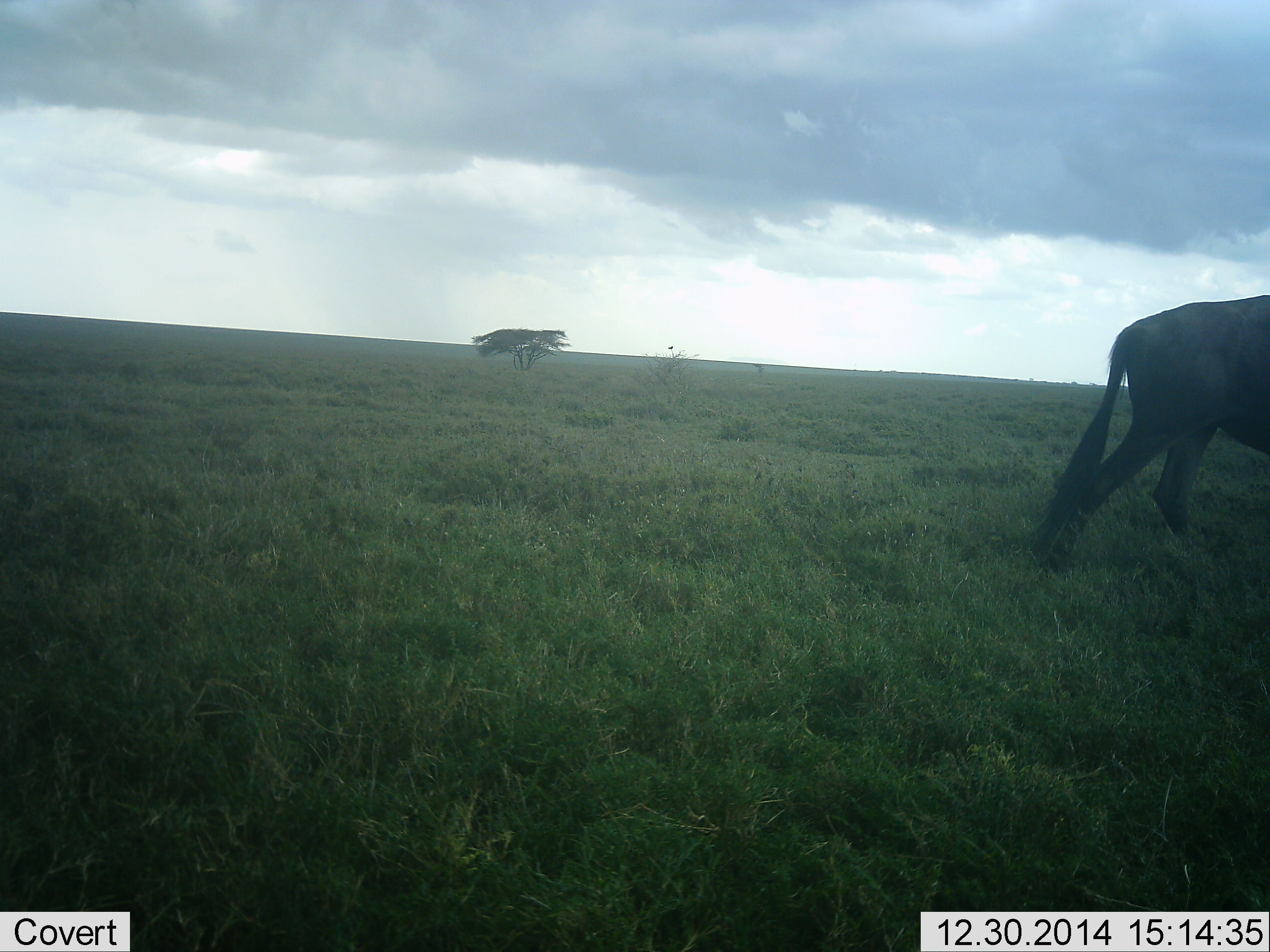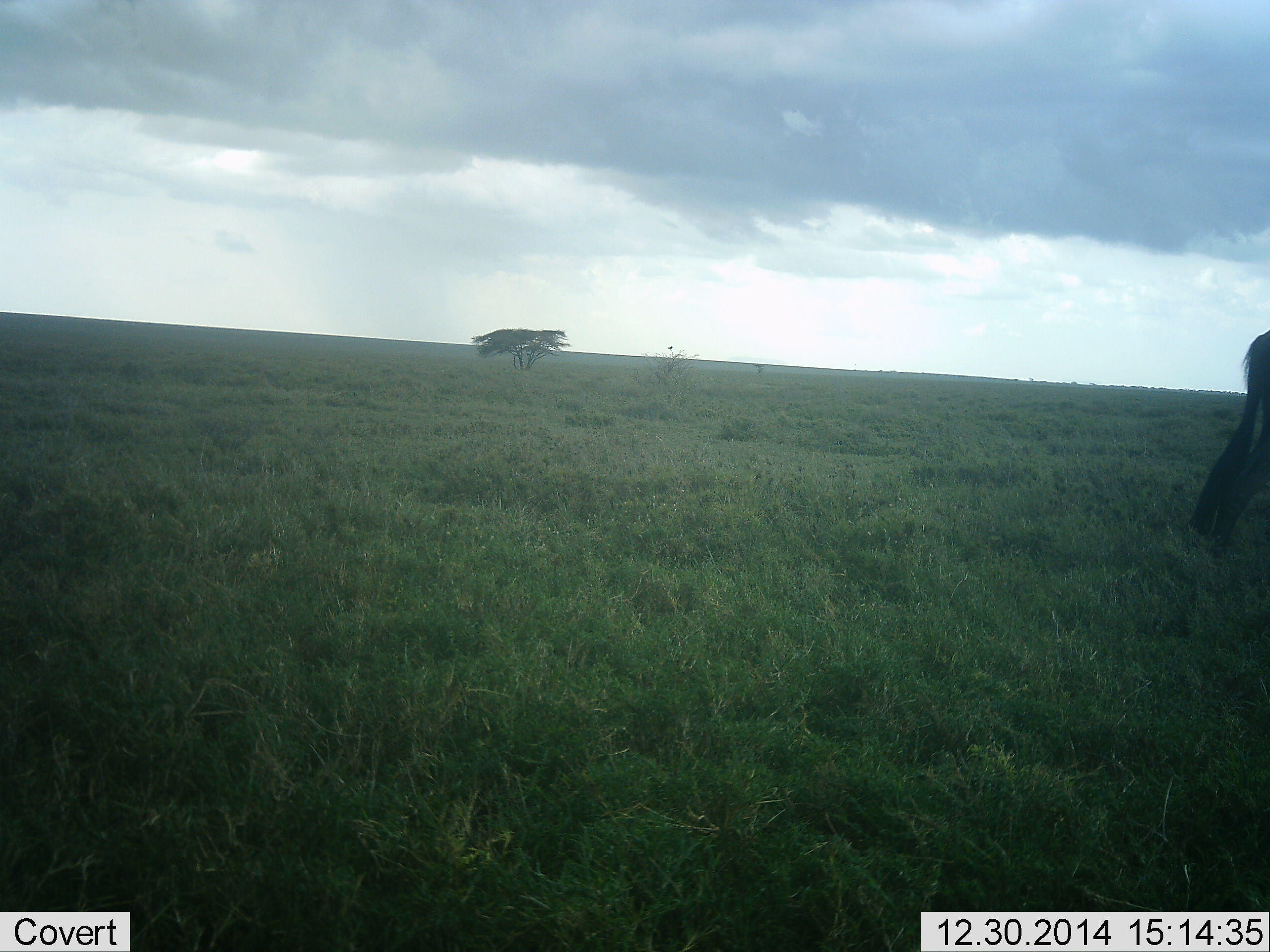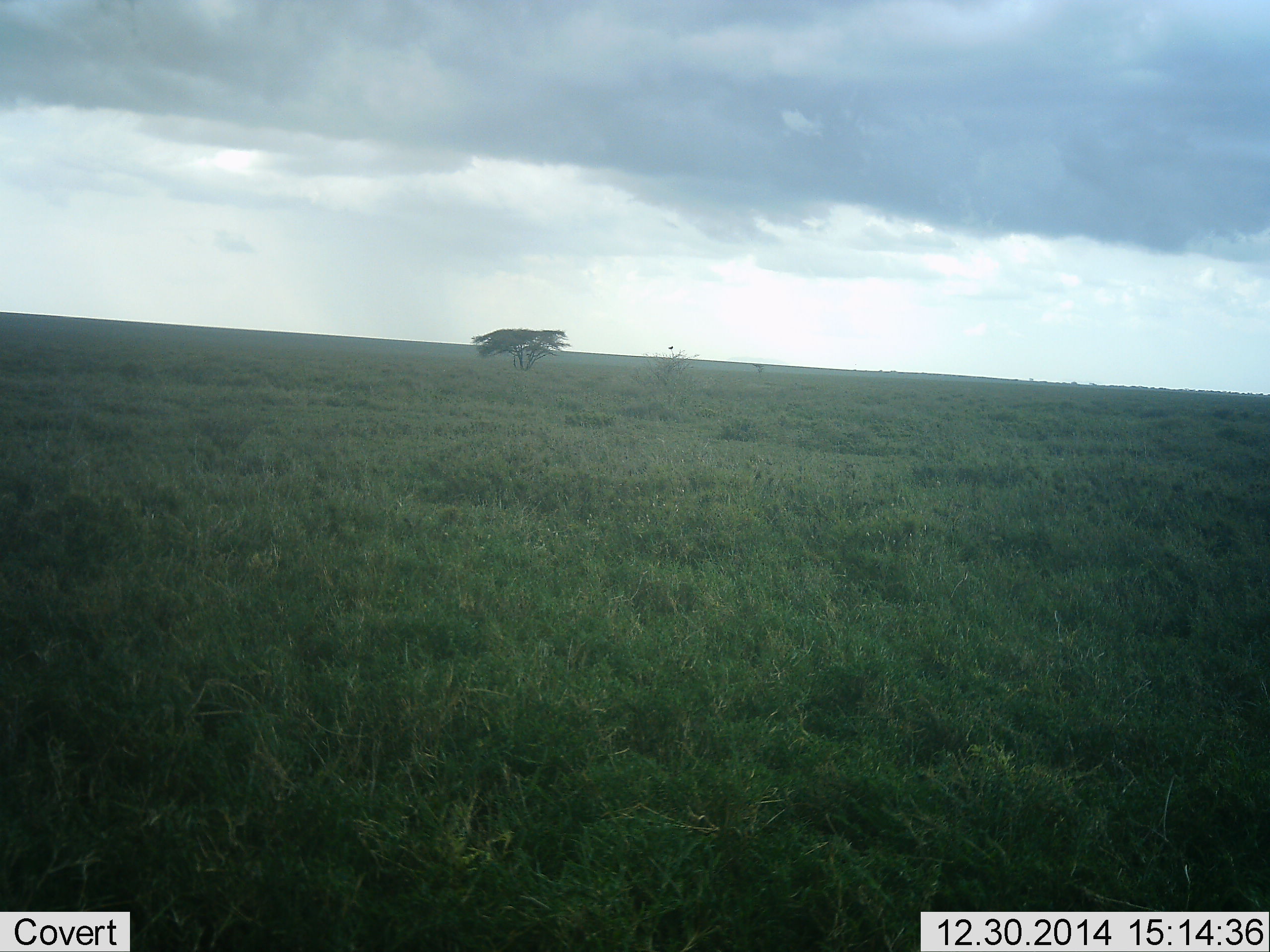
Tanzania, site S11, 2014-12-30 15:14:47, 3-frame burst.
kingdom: Animalia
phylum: Chordata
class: Mammalia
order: Artiodactyla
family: Bovidae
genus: Connochaetes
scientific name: Connochaetes taurinus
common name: blue wildebeest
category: wildebeest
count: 1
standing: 10%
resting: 0%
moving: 90%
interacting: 0%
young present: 0%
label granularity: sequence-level